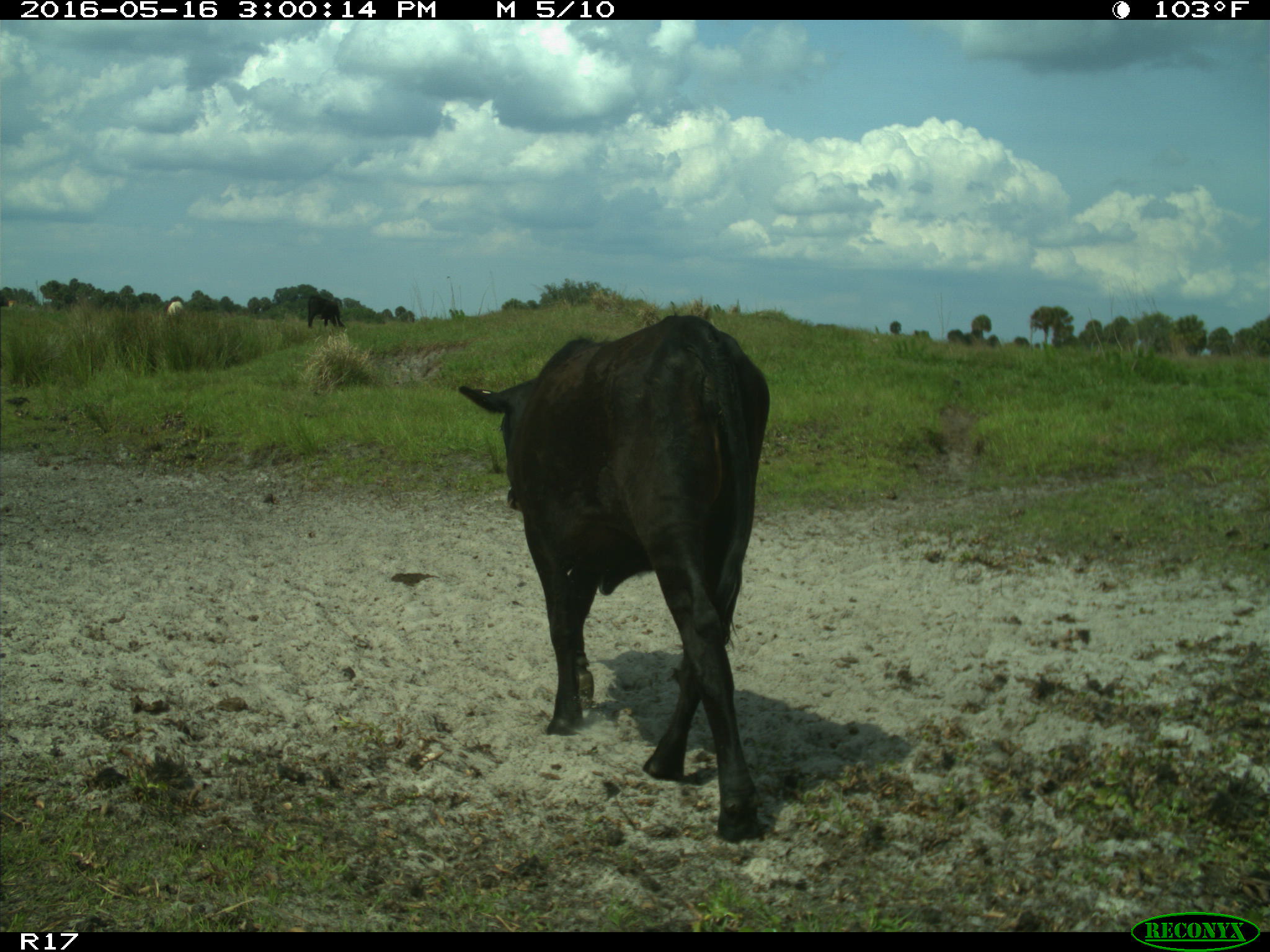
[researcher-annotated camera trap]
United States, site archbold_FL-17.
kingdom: Animalia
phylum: Chordata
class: Mammalia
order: Artiodactyla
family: Bovidae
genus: Bos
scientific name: Bos taurus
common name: domestic cow